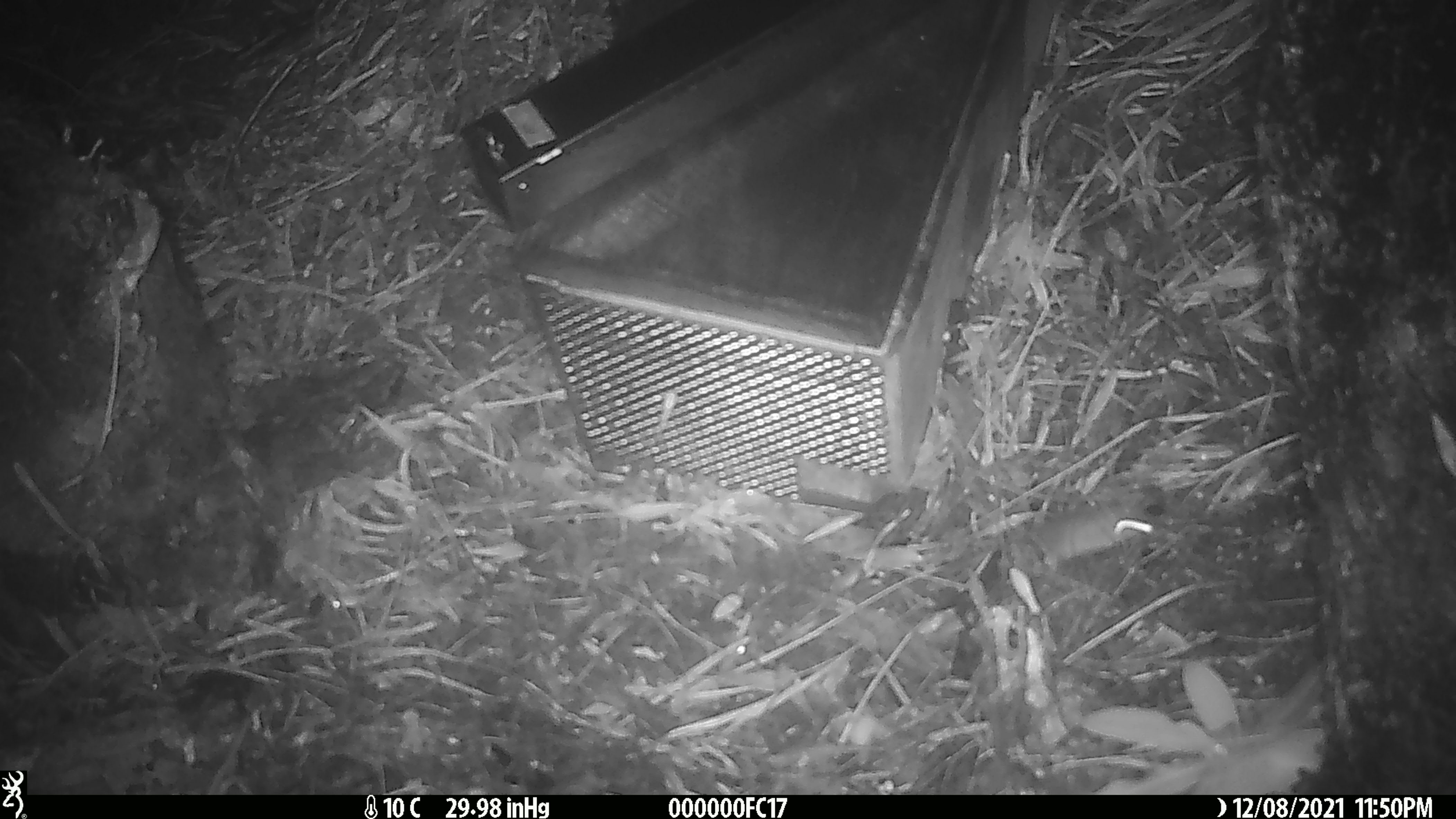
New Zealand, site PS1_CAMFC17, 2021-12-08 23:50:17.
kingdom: Animalia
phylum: Chordata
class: Mammalia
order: Rodentia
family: Muridae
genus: Mus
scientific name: Mus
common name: mouse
Mouse (Mus).